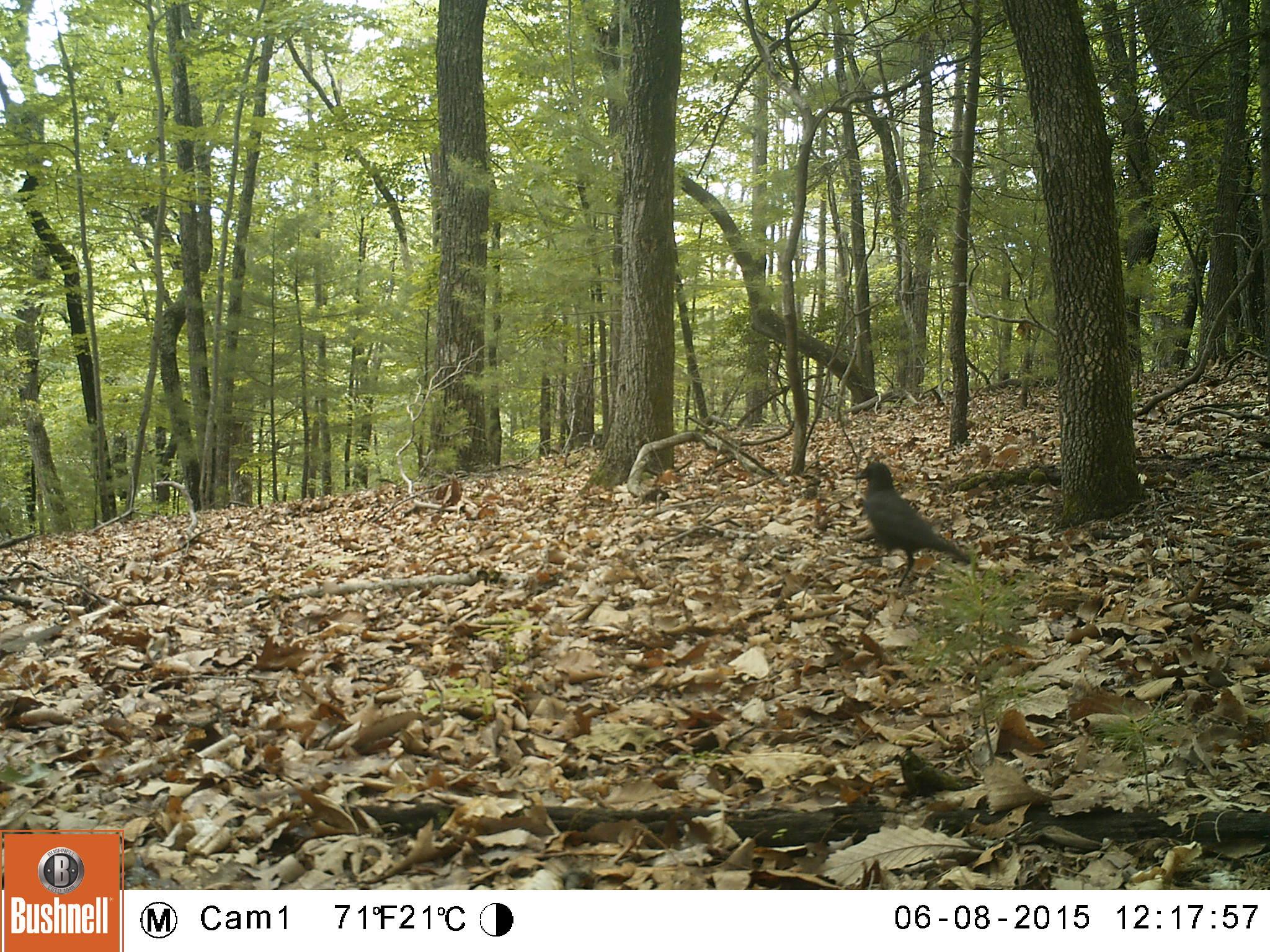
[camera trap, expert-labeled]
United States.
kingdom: Animalia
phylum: Chordata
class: Aves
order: Passeriformes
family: Corvidae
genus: Corvus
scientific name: Corvus brachyrhynchos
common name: american crow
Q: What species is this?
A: American Crow (Corvus brachyrhynchos).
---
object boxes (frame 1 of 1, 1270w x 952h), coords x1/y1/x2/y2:
American Crow: 859/457/969/579